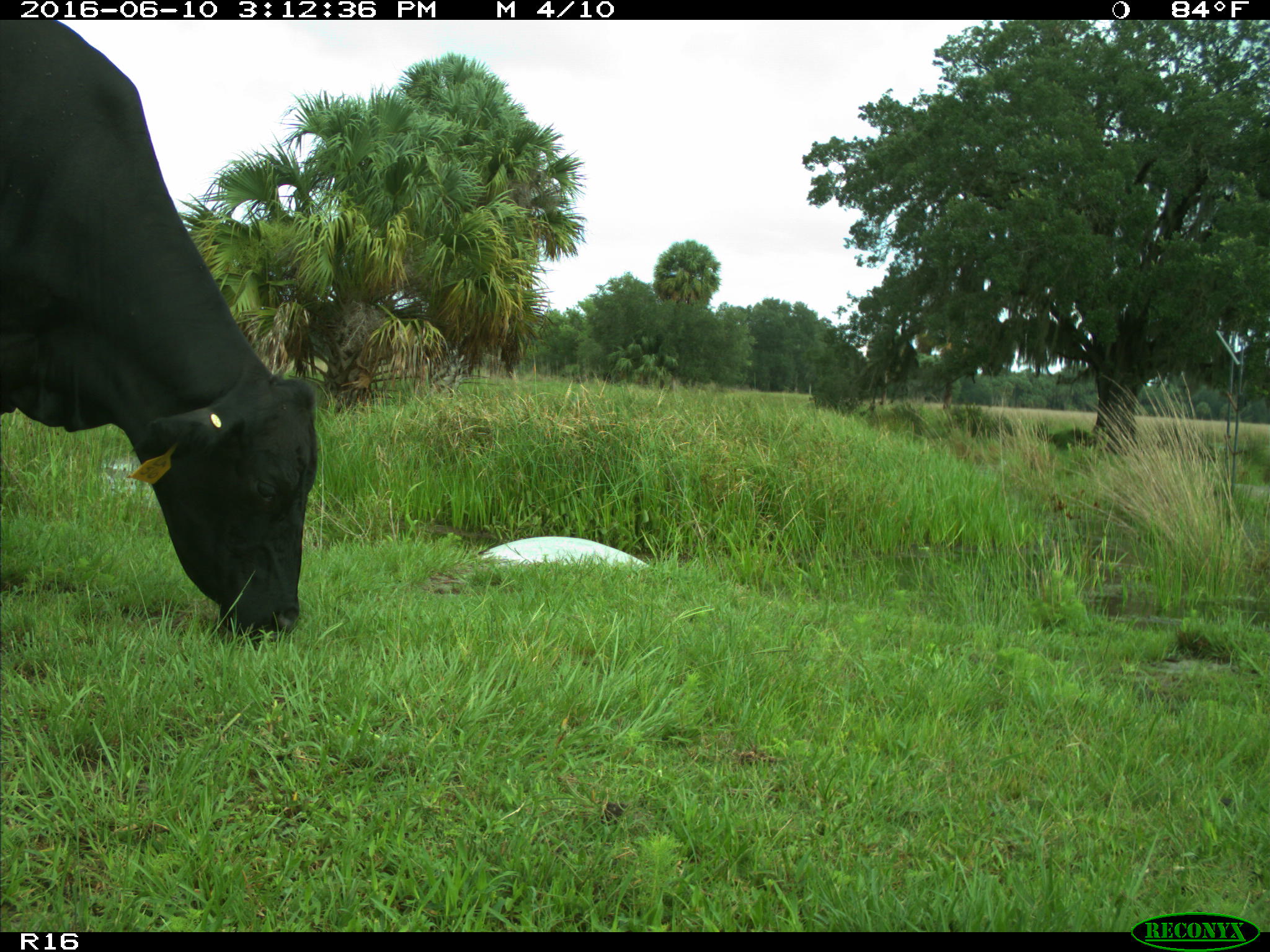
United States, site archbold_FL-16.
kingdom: Animalia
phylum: Chordata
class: Mammalia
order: Artiodactyla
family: Bovidae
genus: Bos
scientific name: Bos taurus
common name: domestic cow